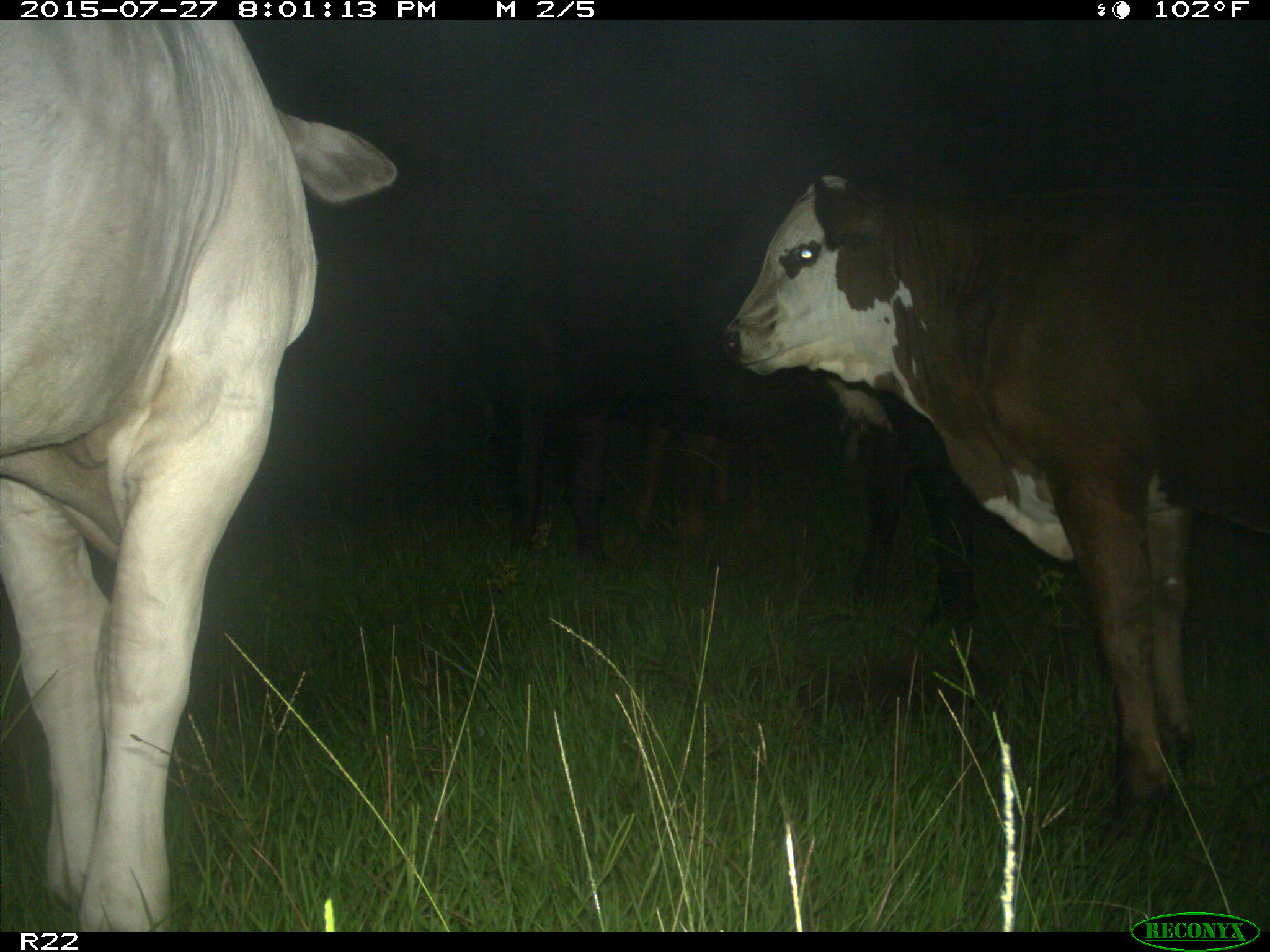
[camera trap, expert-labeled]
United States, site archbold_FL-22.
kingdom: Animalia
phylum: Chordata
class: Mammalia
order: Artiodactyla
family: Bovidae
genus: Bos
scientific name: Bos taurus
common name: domestic cow